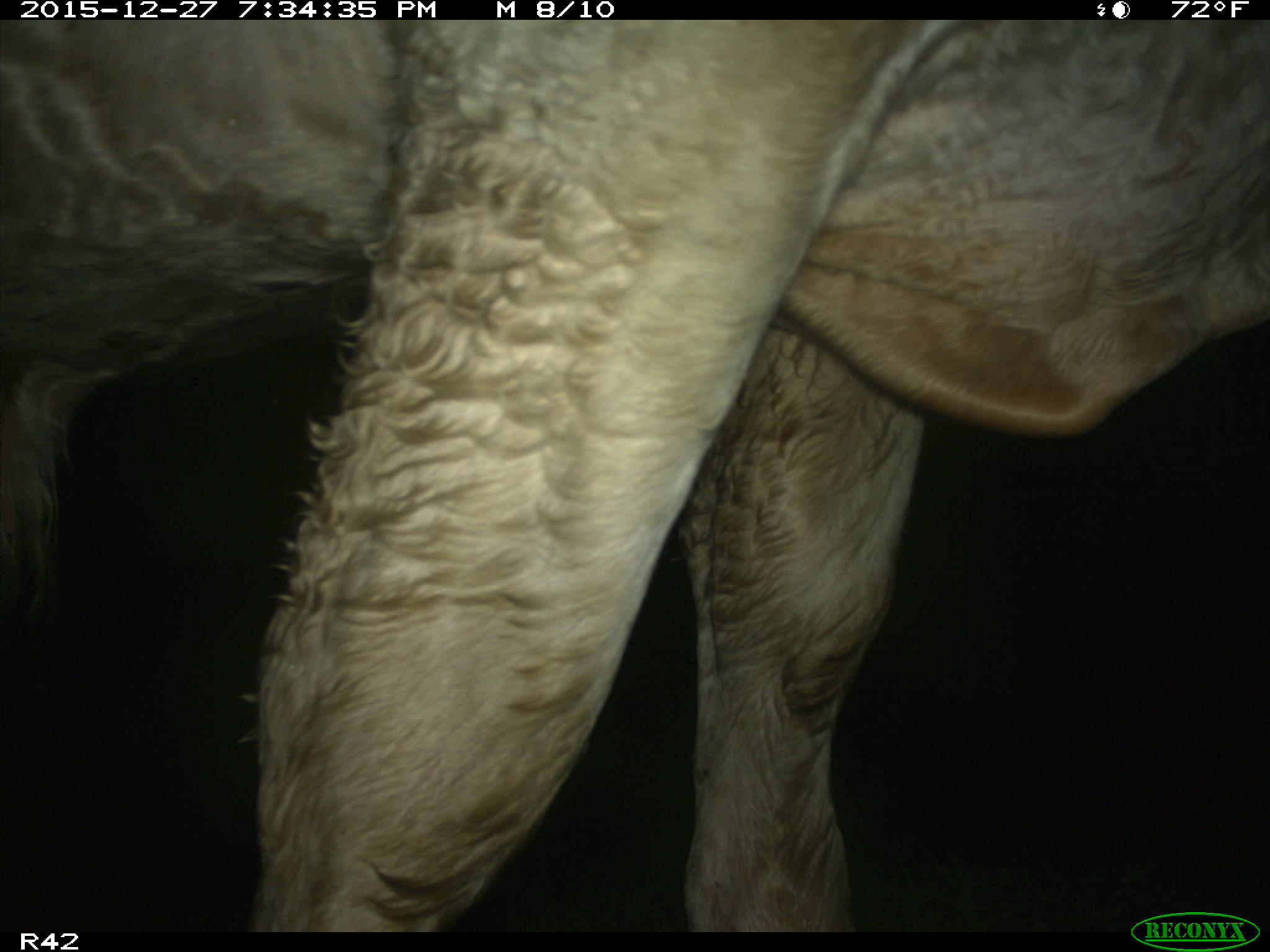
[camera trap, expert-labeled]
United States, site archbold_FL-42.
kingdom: Animalia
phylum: Chordata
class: Mammalia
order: Artiodactyla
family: Bovidae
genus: Bos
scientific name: Bos taurus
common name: domestic cow